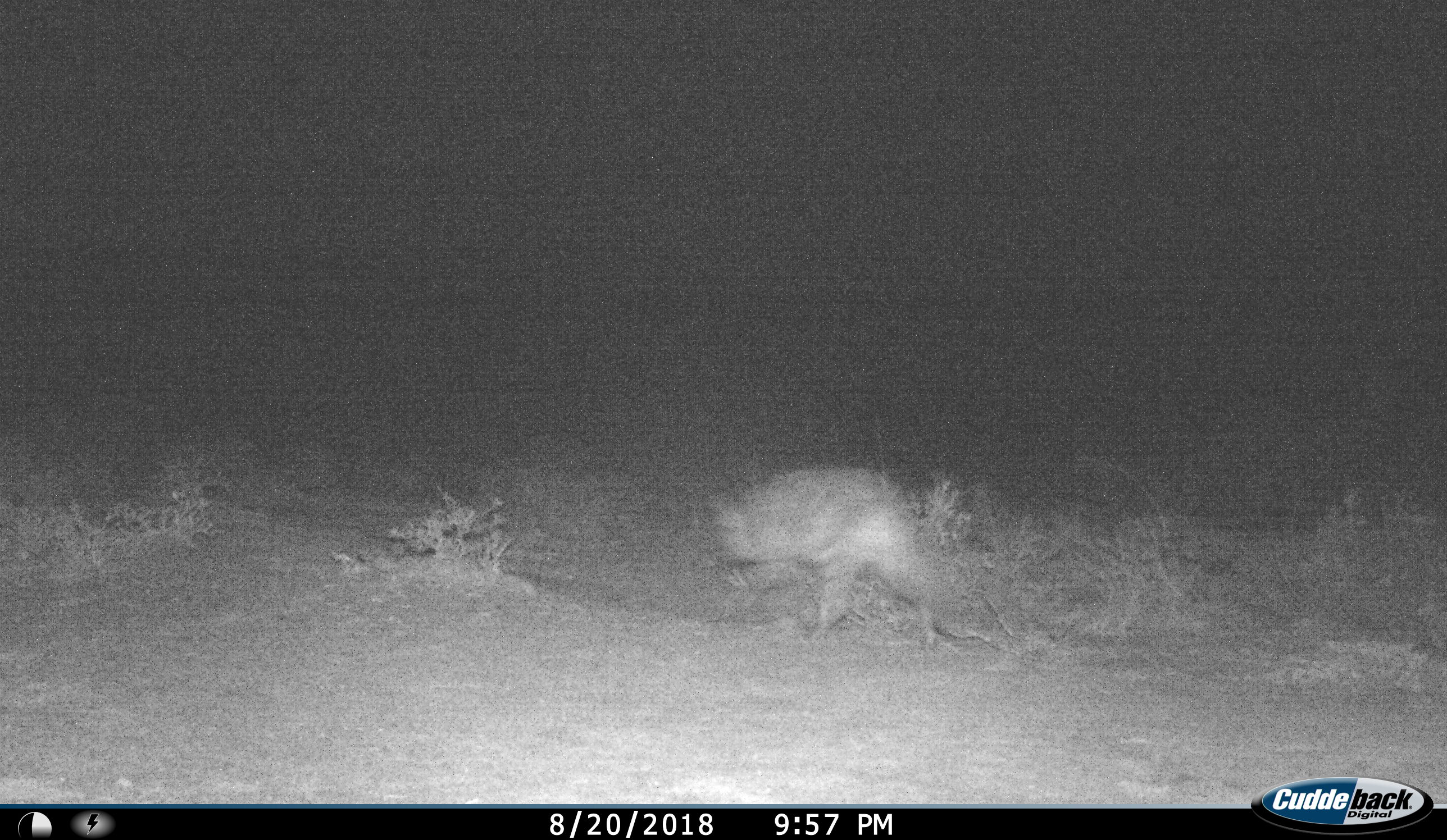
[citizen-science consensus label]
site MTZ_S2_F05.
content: unidentified animal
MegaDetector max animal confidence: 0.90